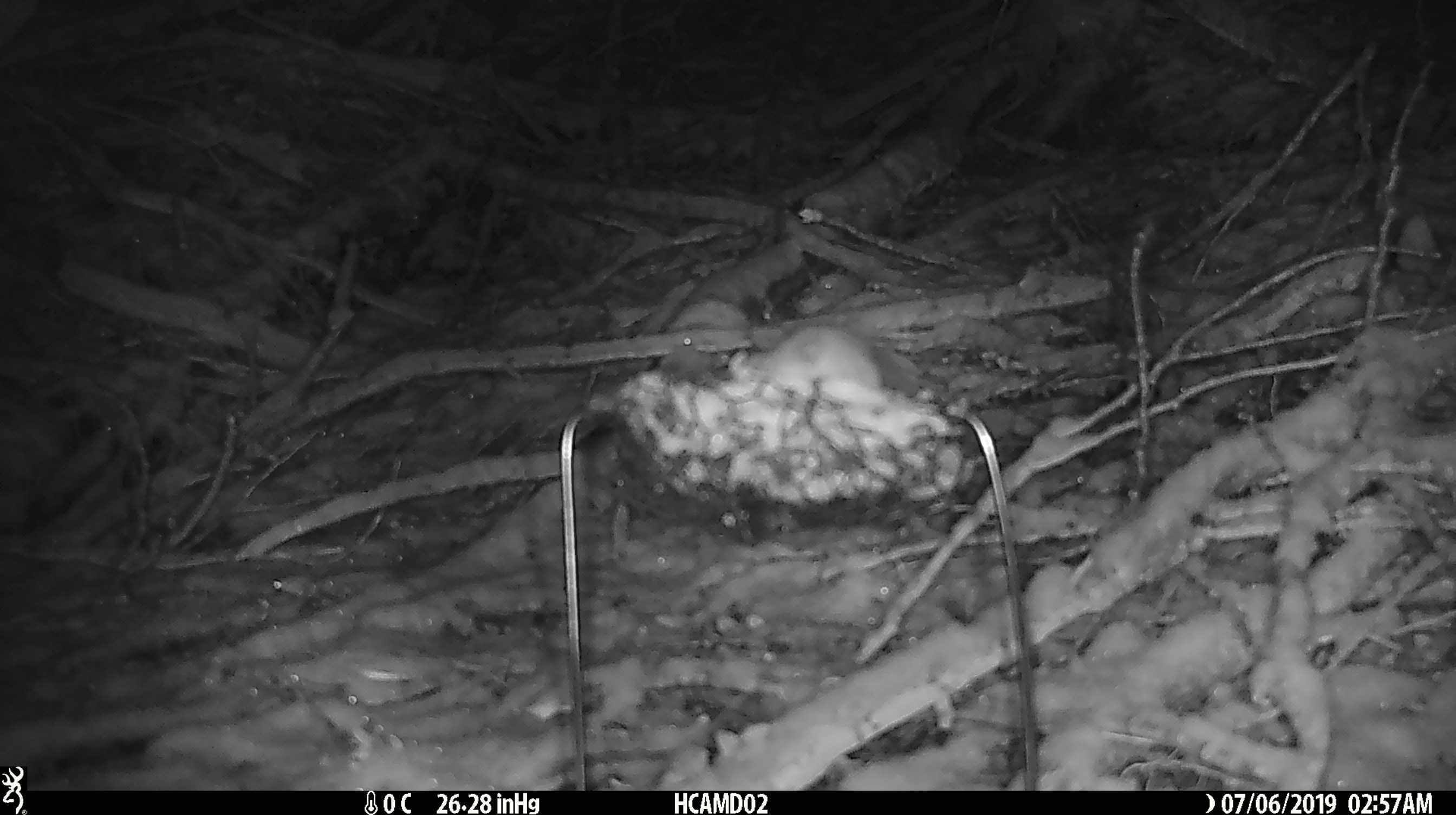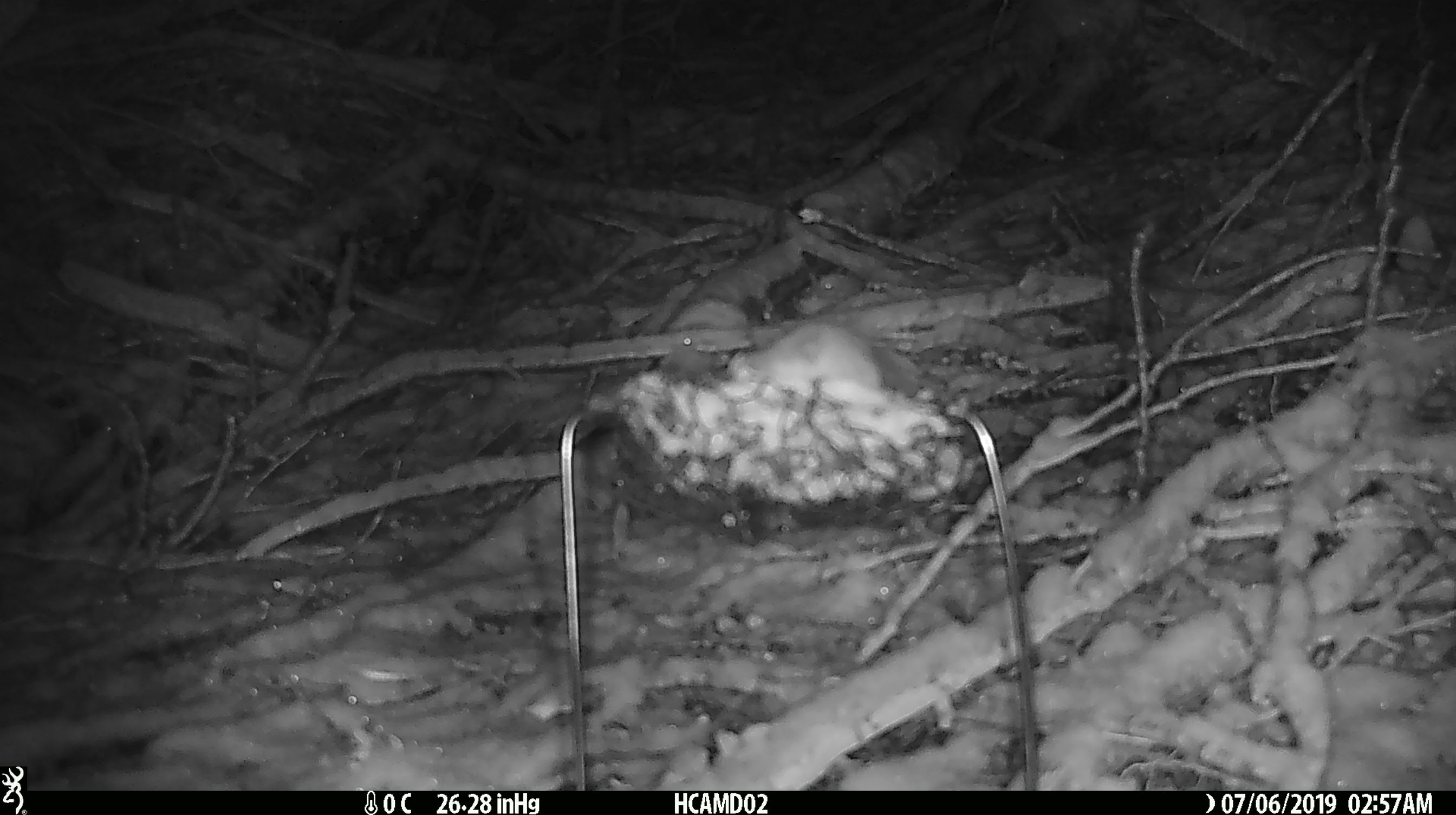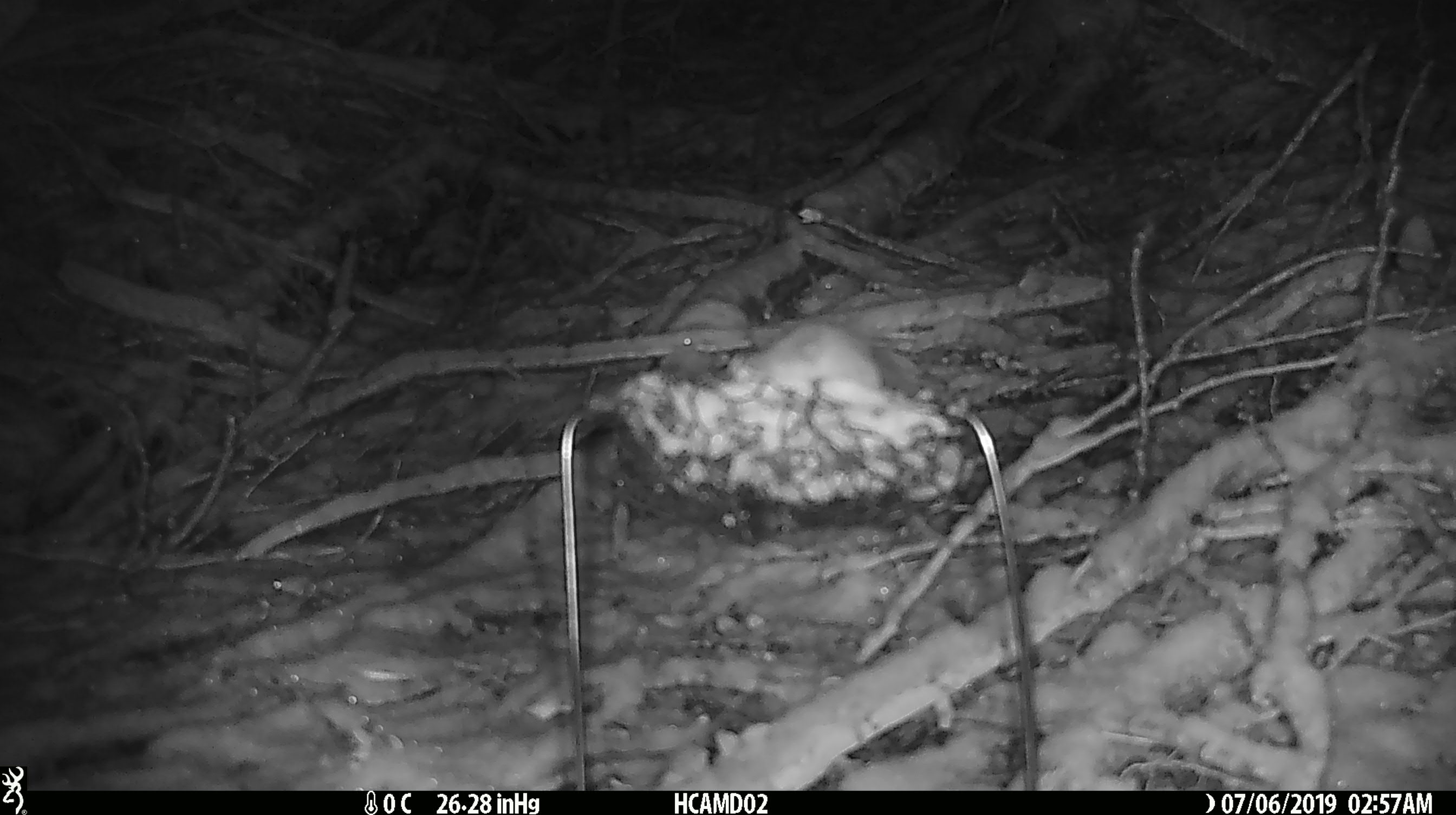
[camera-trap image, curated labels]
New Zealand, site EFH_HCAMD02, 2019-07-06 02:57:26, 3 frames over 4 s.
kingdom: Animalia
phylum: Chordata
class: Mammalia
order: Rodentia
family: Muridae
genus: Mus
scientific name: Mus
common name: mouse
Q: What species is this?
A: Mouse (Mus).